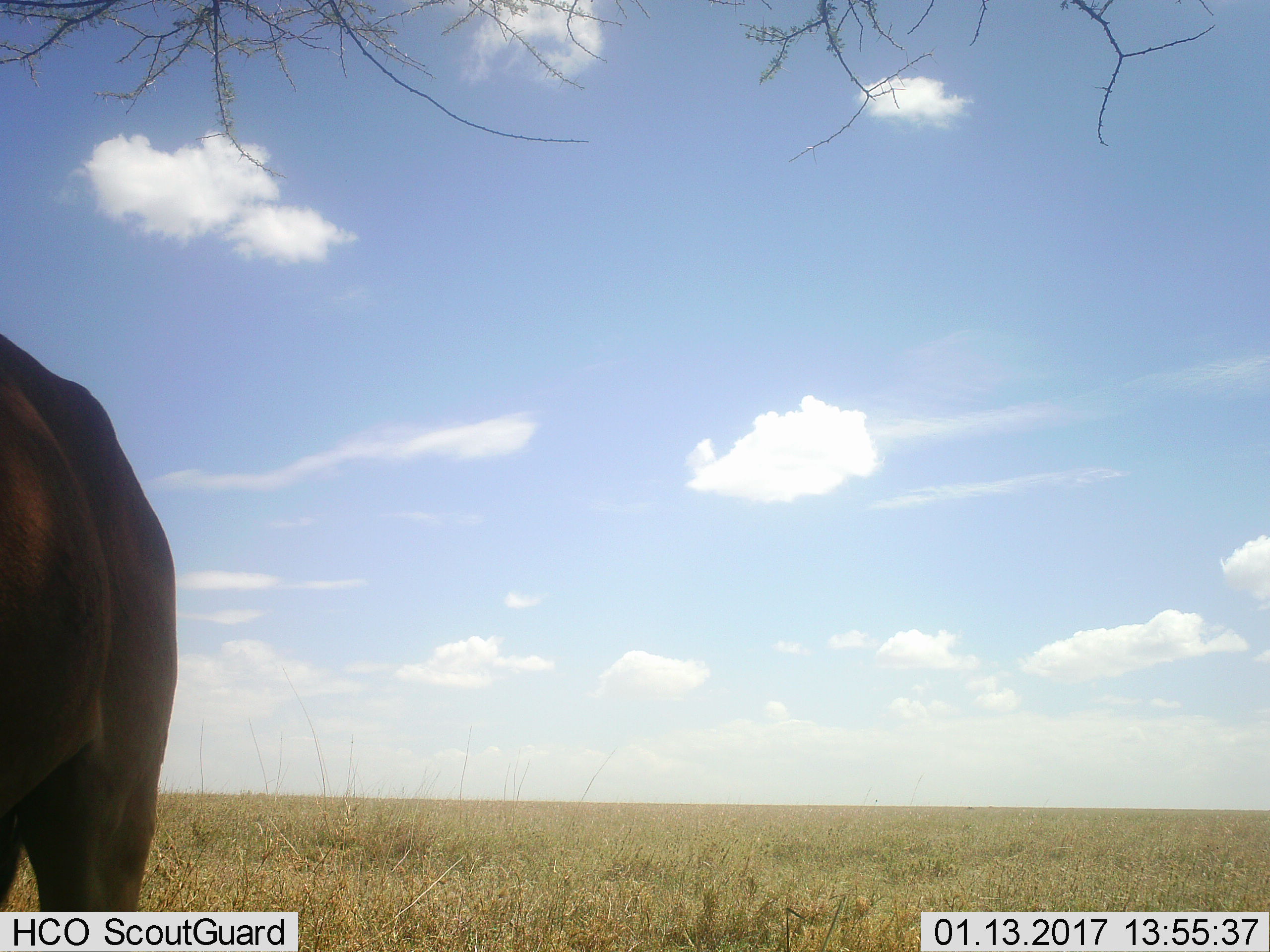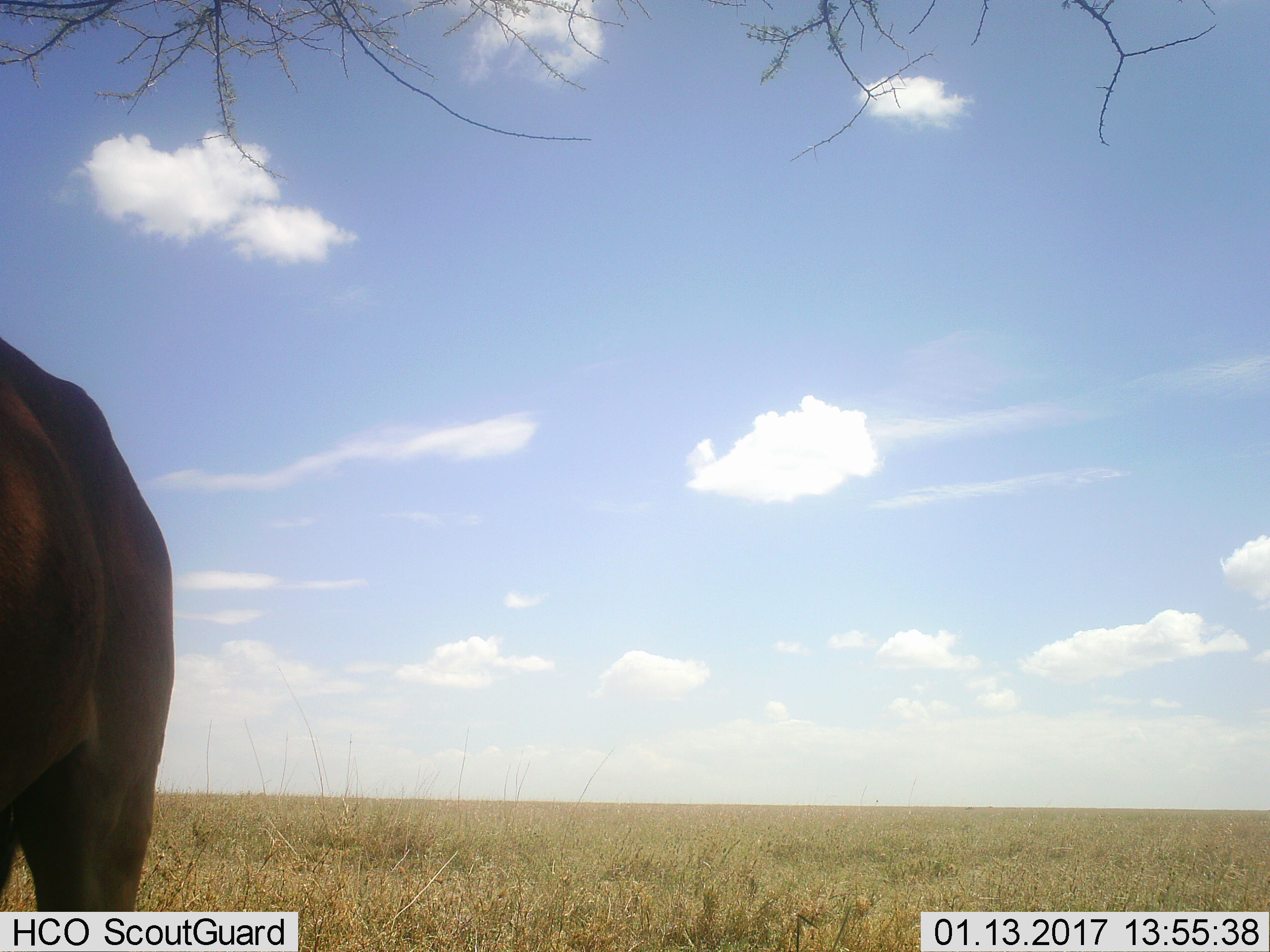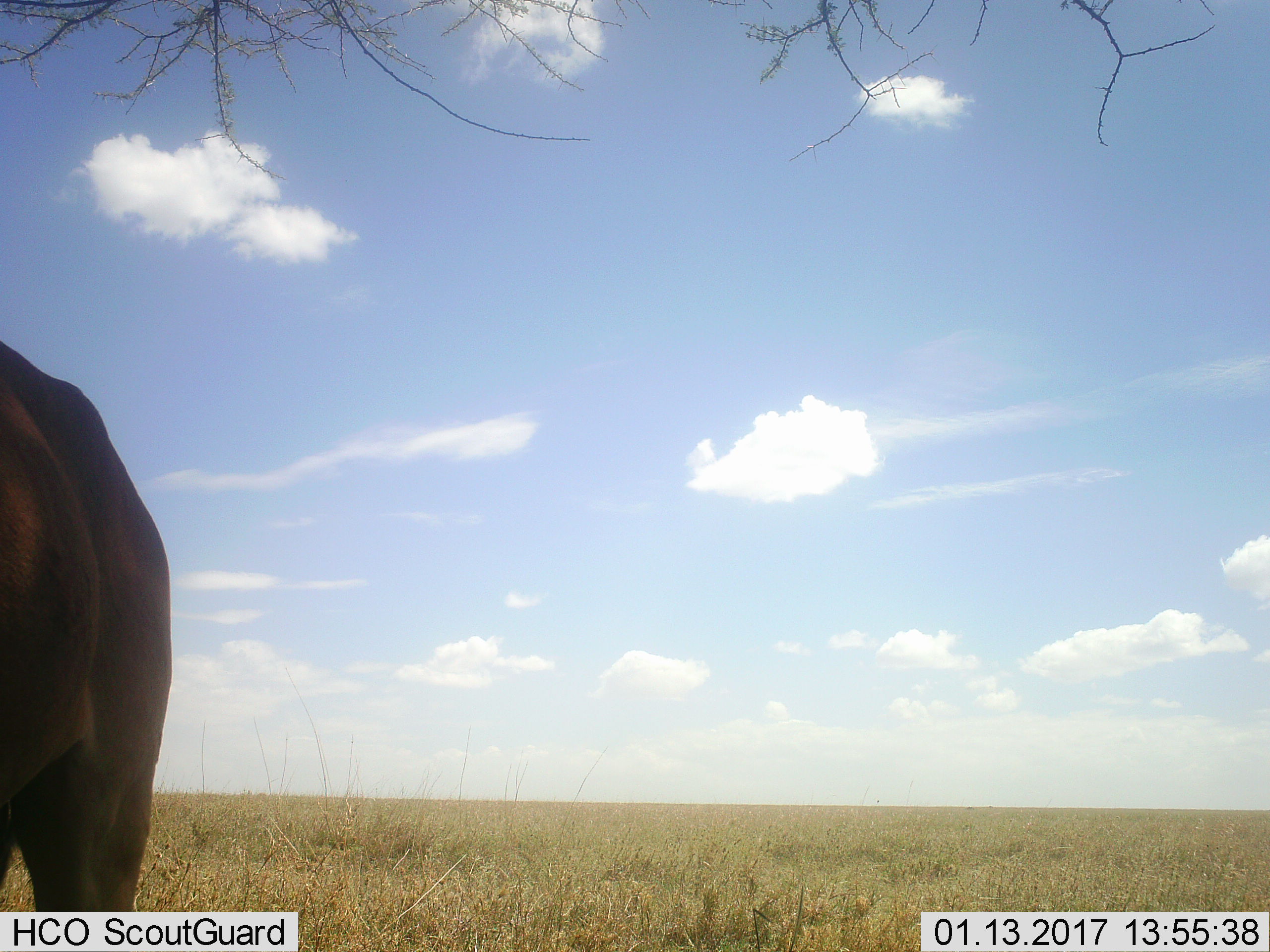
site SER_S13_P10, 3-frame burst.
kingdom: Animalia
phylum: Chordata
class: Mammalia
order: Artiodactyla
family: Bovidae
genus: Alcelaphus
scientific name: Alcelaphus buselaphus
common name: hartebeest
Hartebeest (Alcelaphus buselaphus), count 1. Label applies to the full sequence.